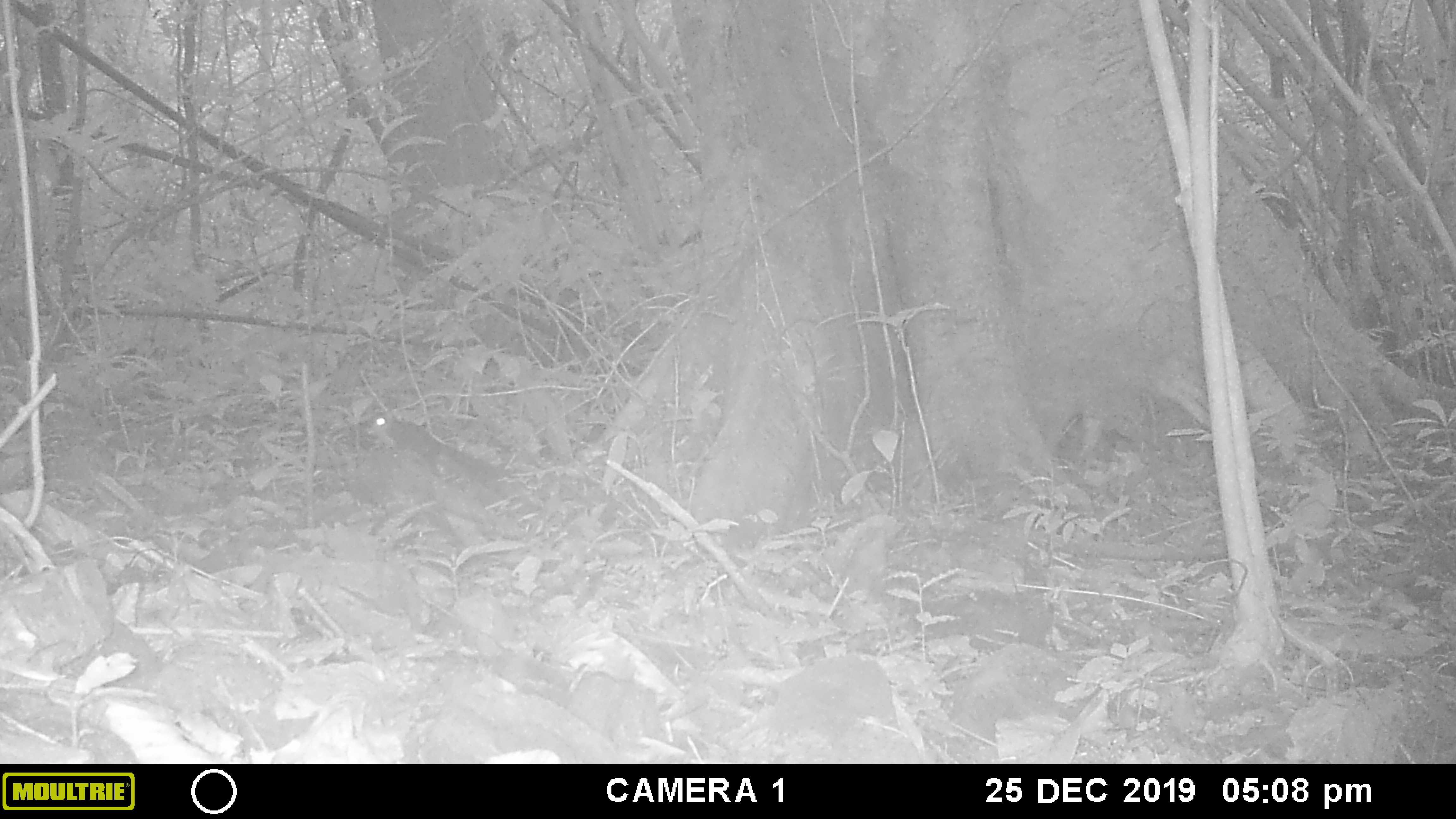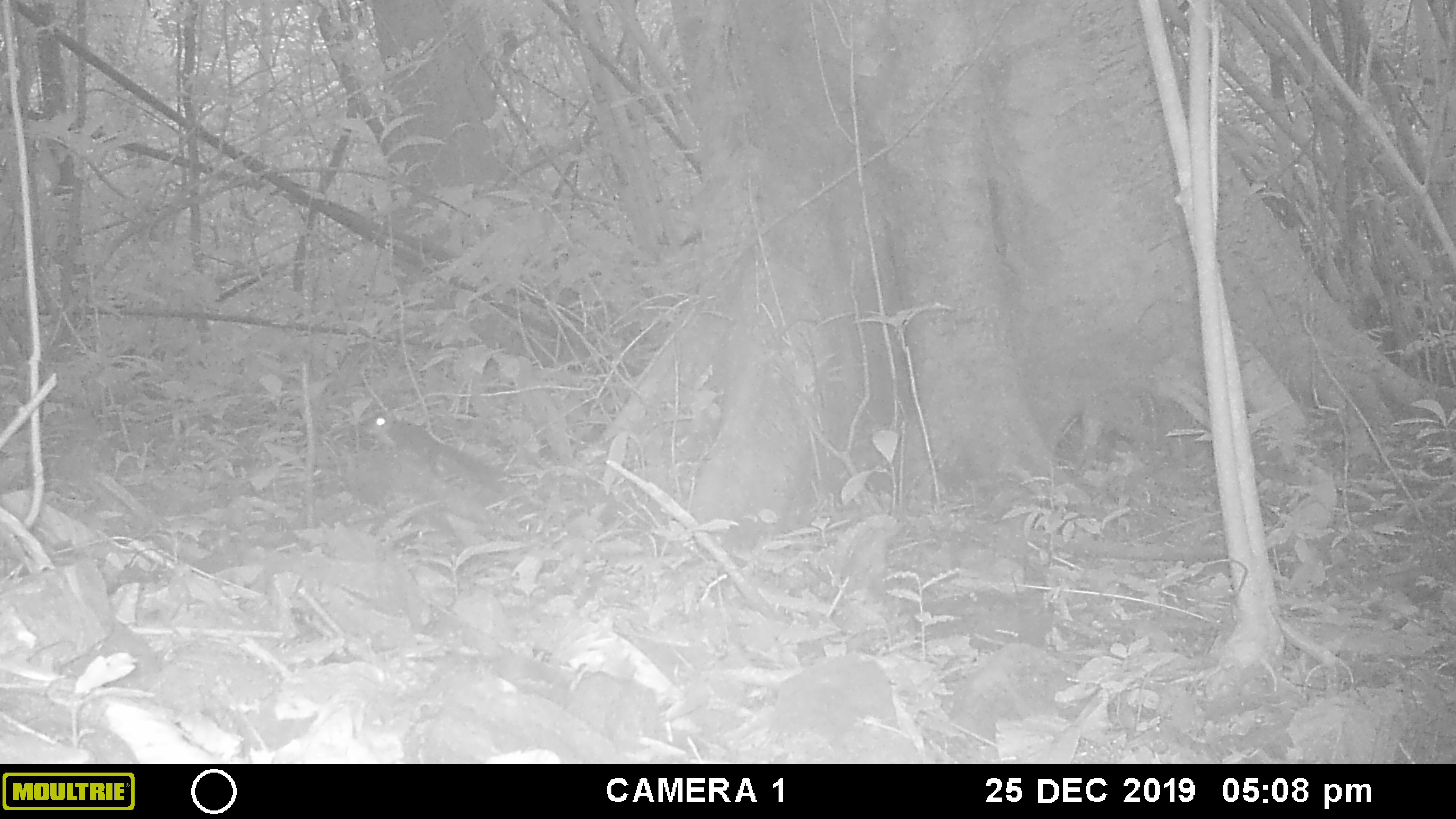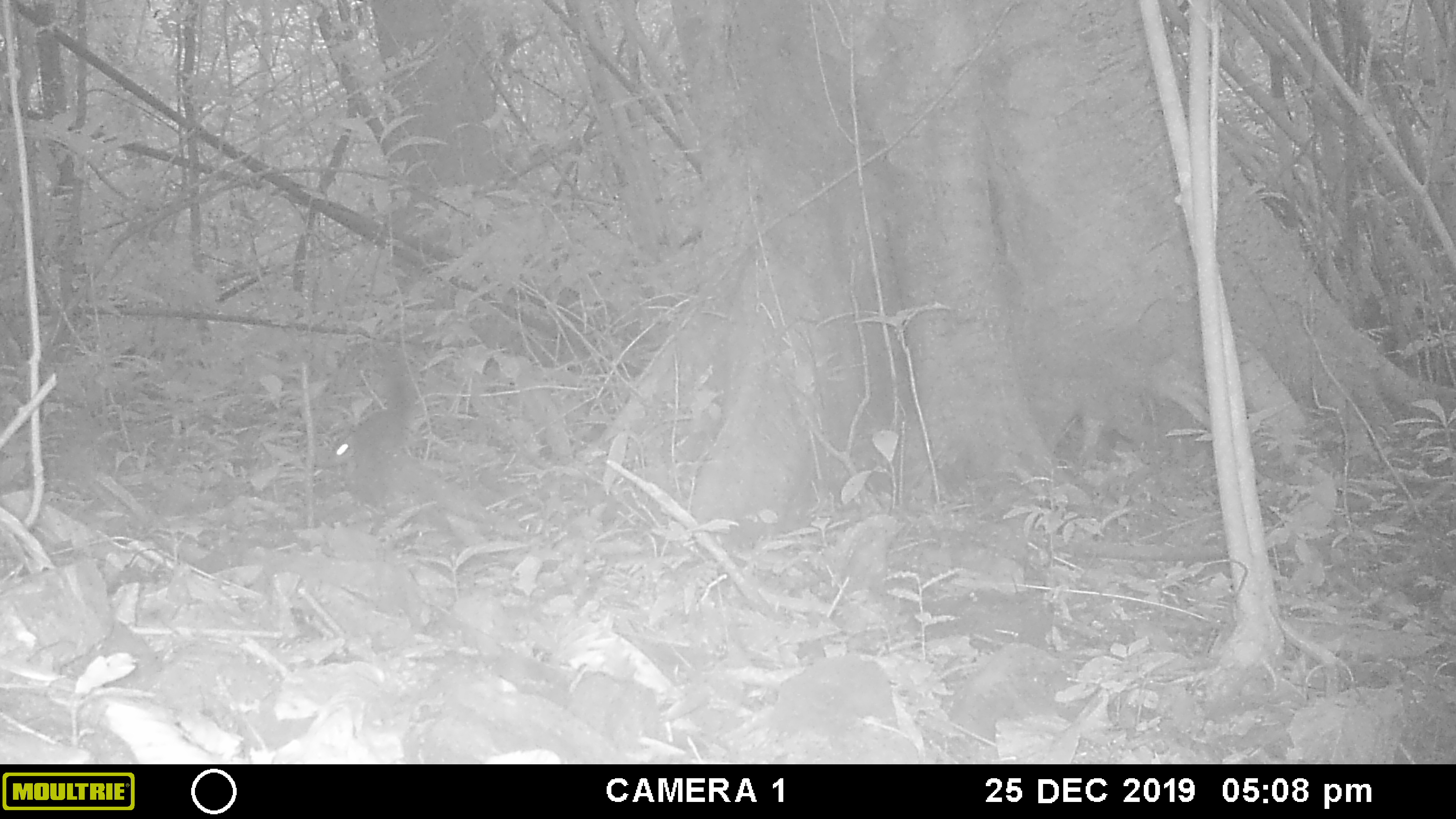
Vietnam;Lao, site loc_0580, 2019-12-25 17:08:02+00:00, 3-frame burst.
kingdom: Animalia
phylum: Chordata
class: Mammalia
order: Rodentia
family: Sciuridae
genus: Sciurus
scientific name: Sciurus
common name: squirrel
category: unidentified squirrel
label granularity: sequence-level